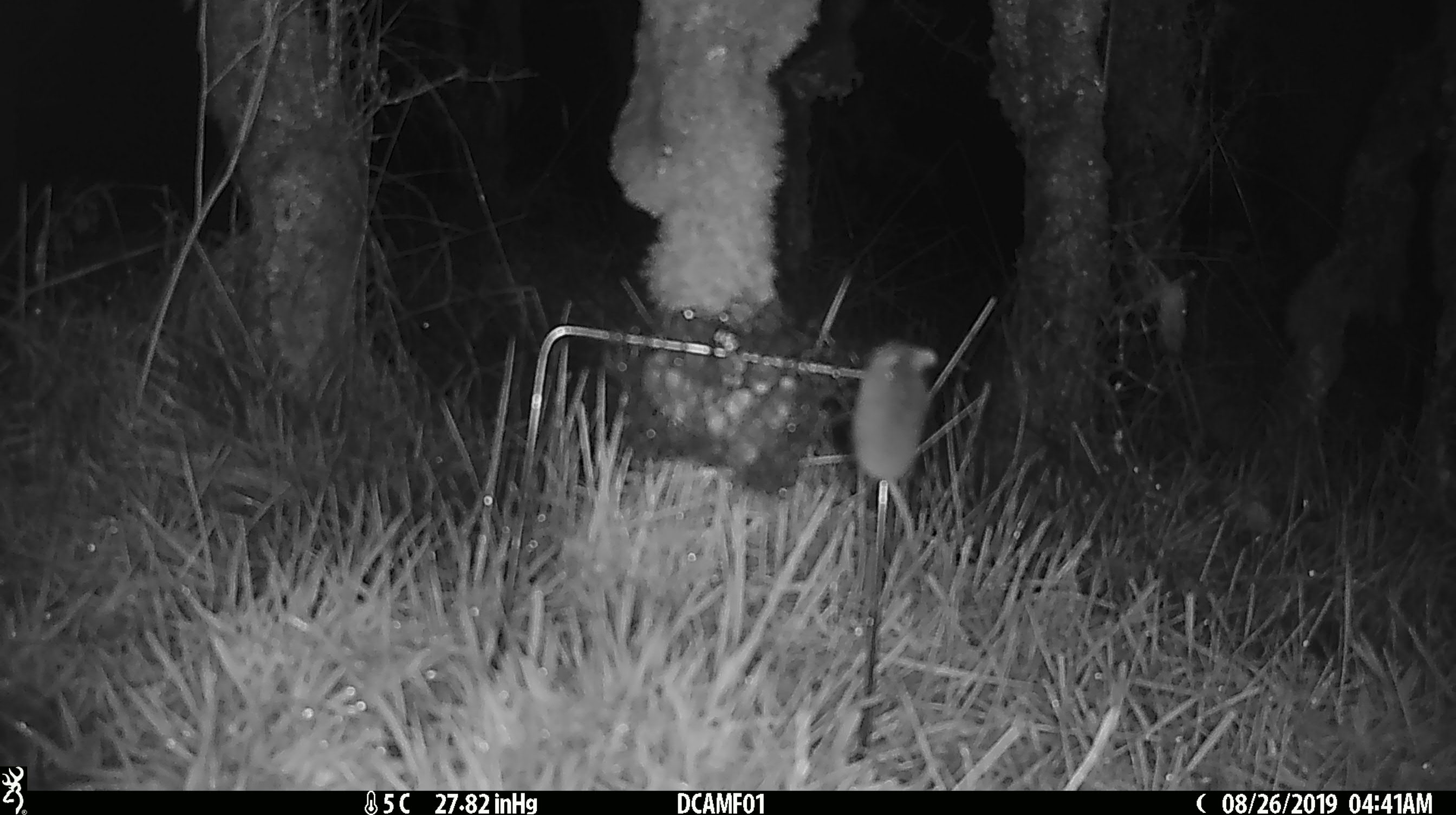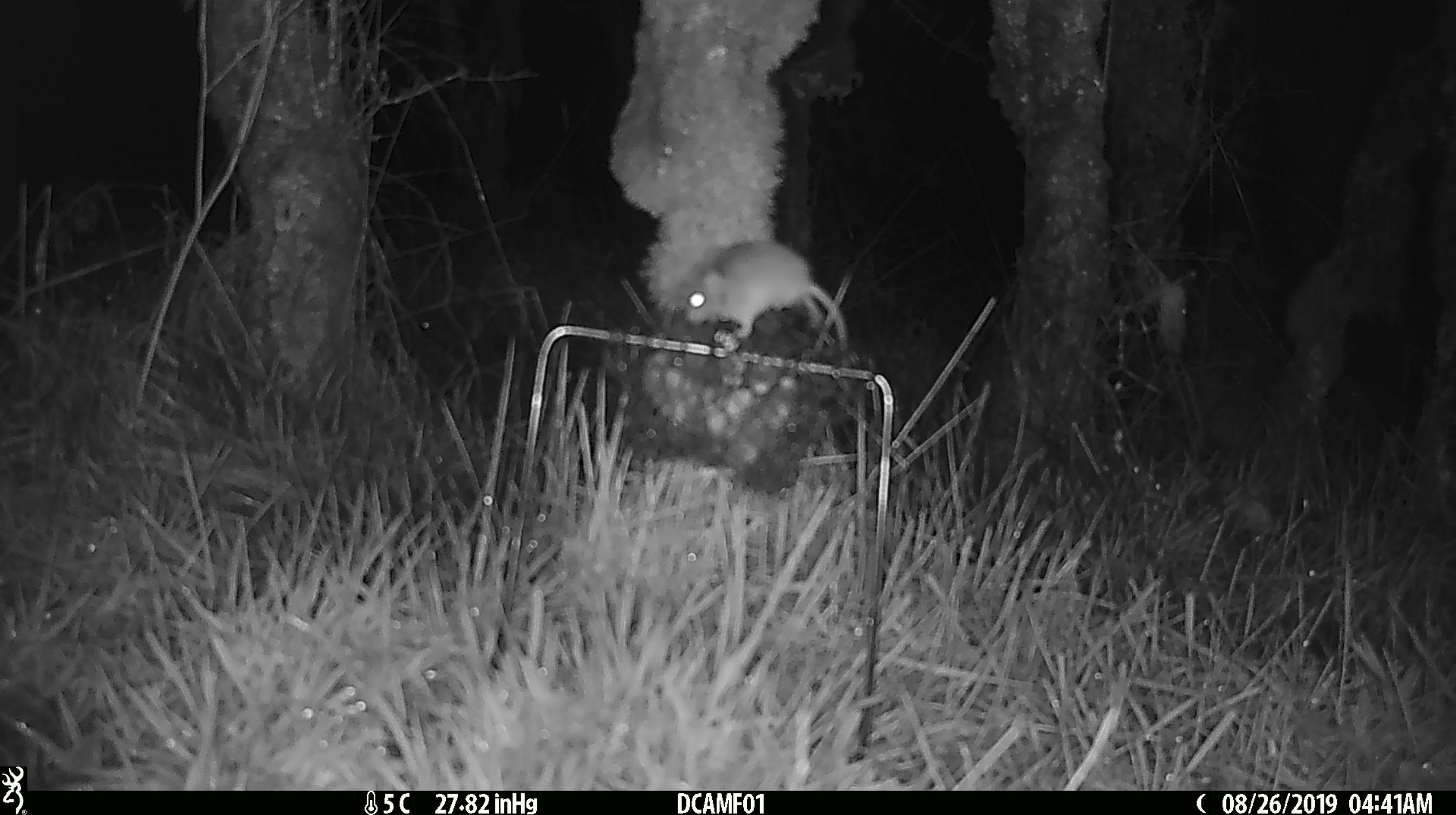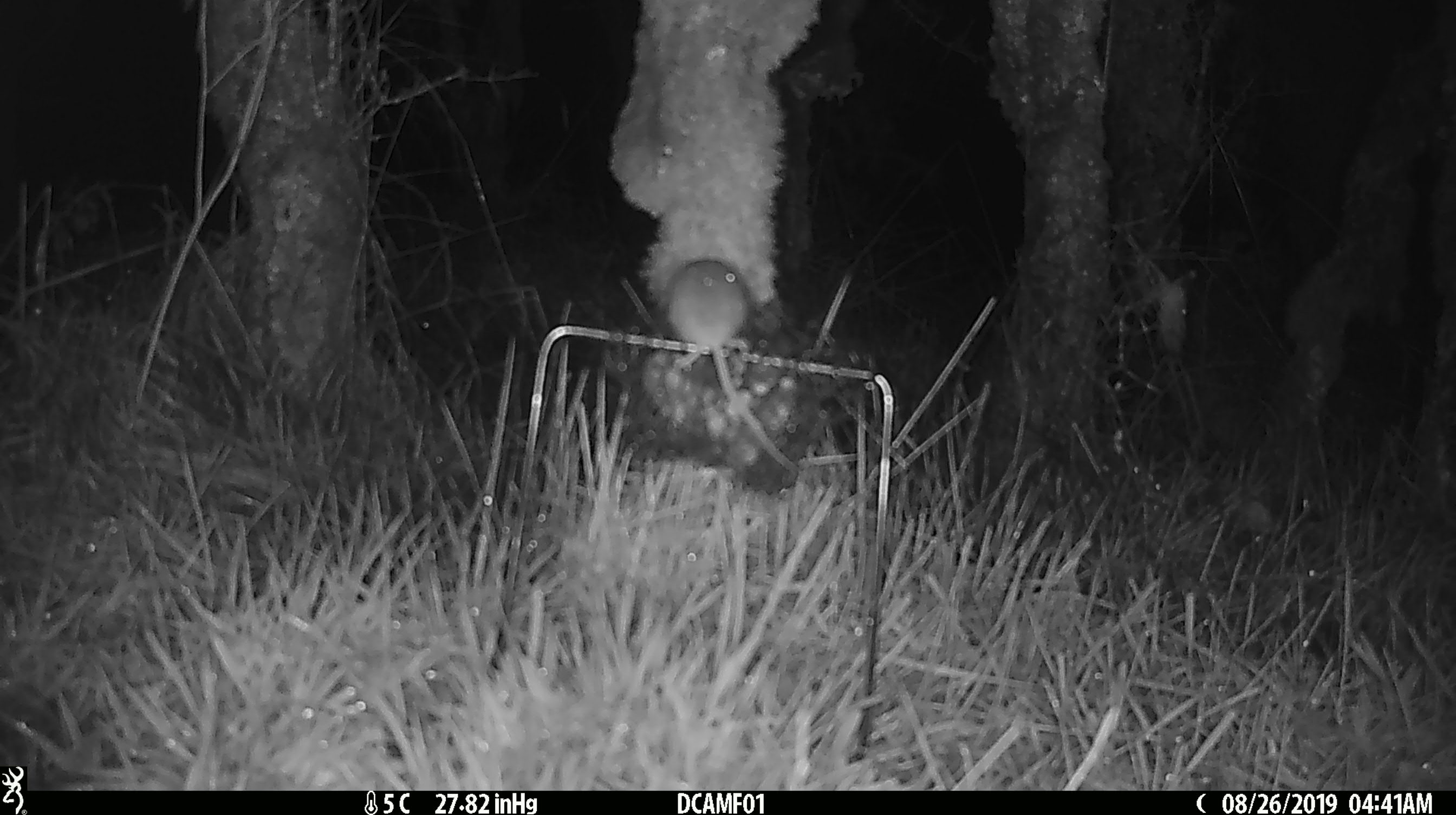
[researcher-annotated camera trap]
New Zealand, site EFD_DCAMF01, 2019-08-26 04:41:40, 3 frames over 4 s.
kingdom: Animalia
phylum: Chordata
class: Mammalia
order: Rodentia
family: Muridae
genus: Mus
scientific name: Mus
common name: mouse